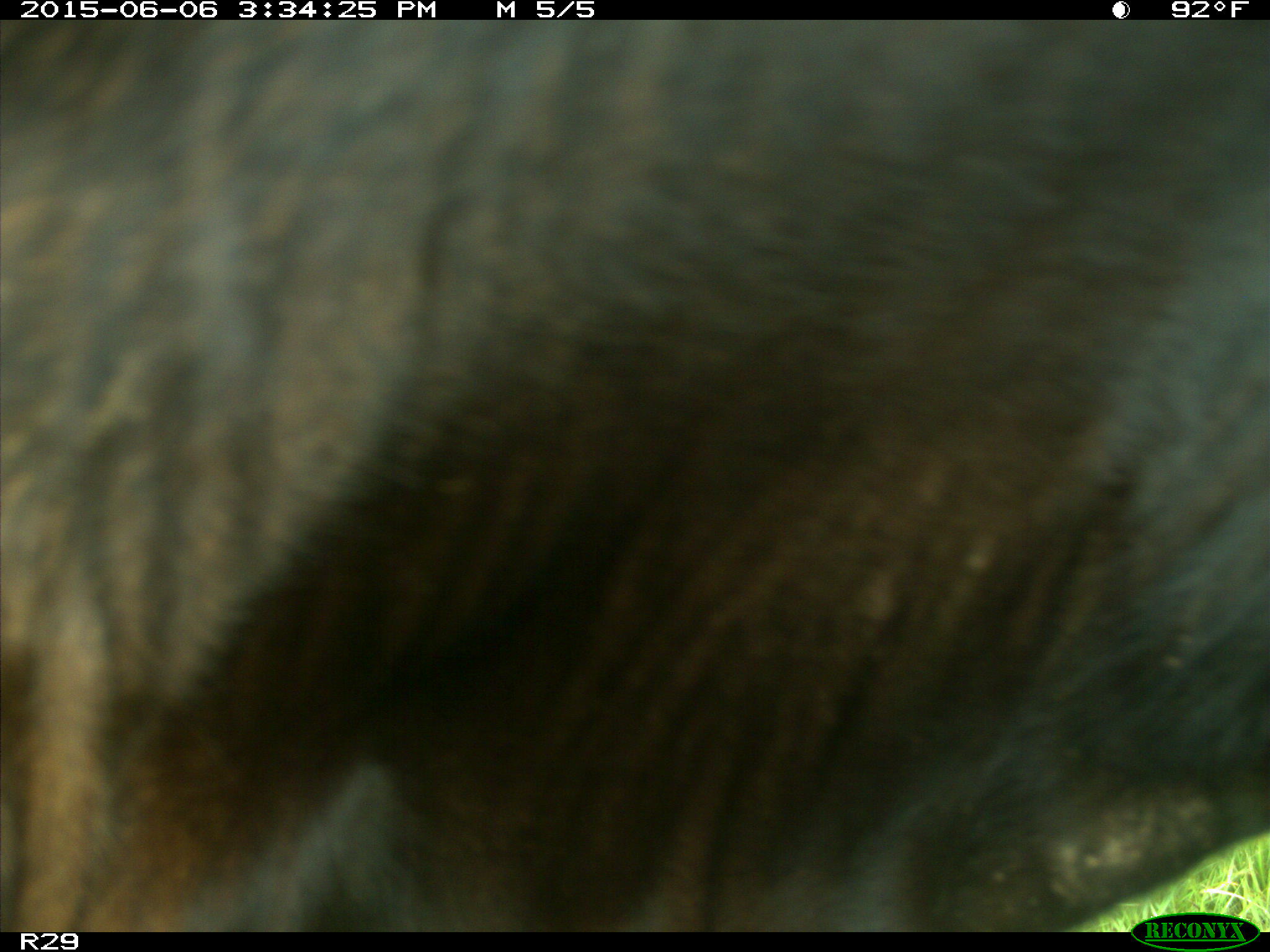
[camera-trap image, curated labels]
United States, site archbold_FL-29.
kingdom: Animalia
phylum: Chordata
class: Mammalia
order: Artiodactyla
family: Bovidae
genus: Bos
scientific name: Bos taurus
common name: domestic cow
Bos taurus (domestic cow).